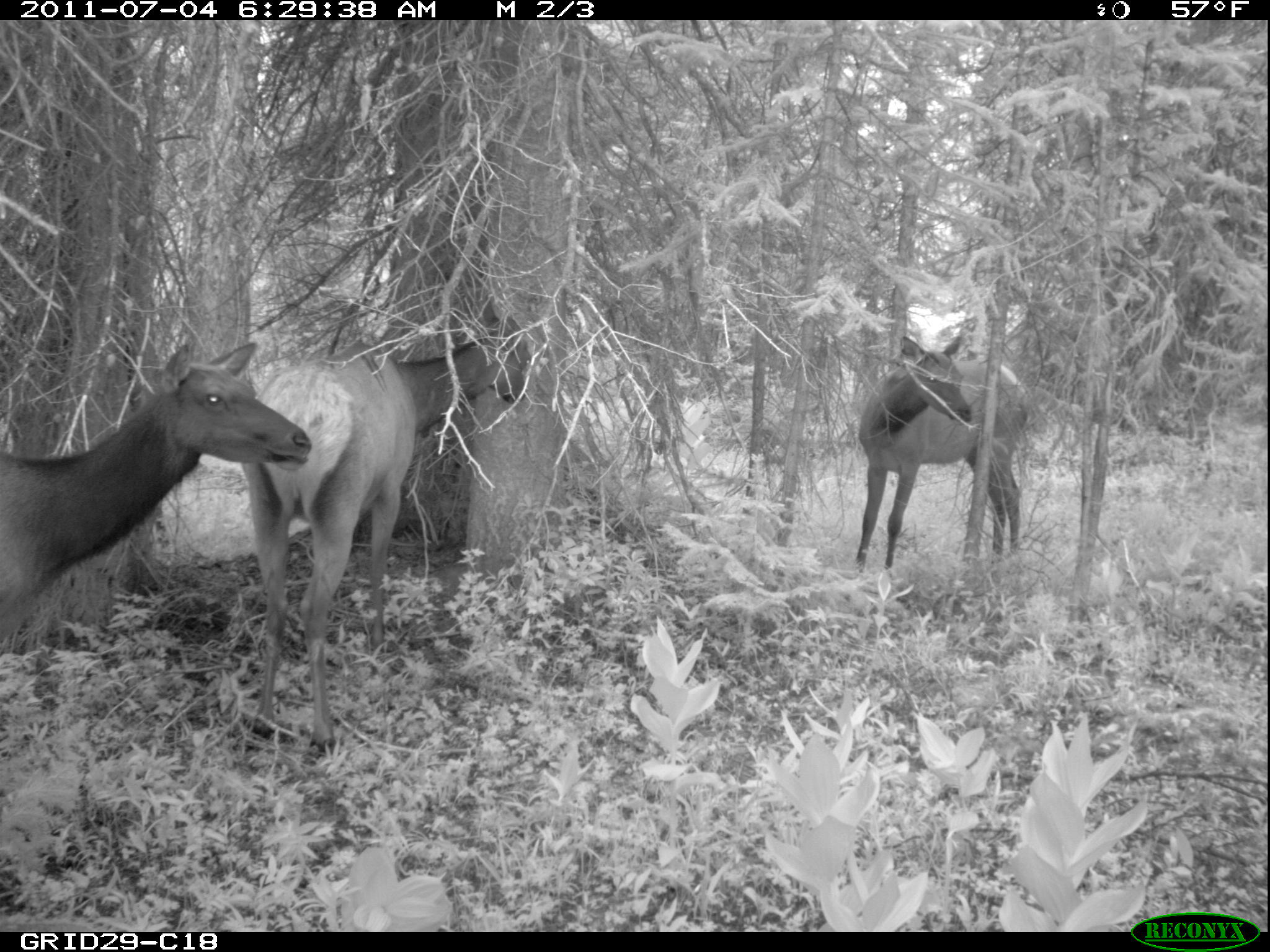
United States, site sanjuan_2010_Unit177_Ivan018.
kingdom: Animalia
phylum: Chordata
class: Mammalia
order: Artiodactyla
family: Cervidae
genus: Cervus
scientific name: Cervus elaphus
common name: red deer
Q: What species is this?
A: Cervus elaphus (red deer).